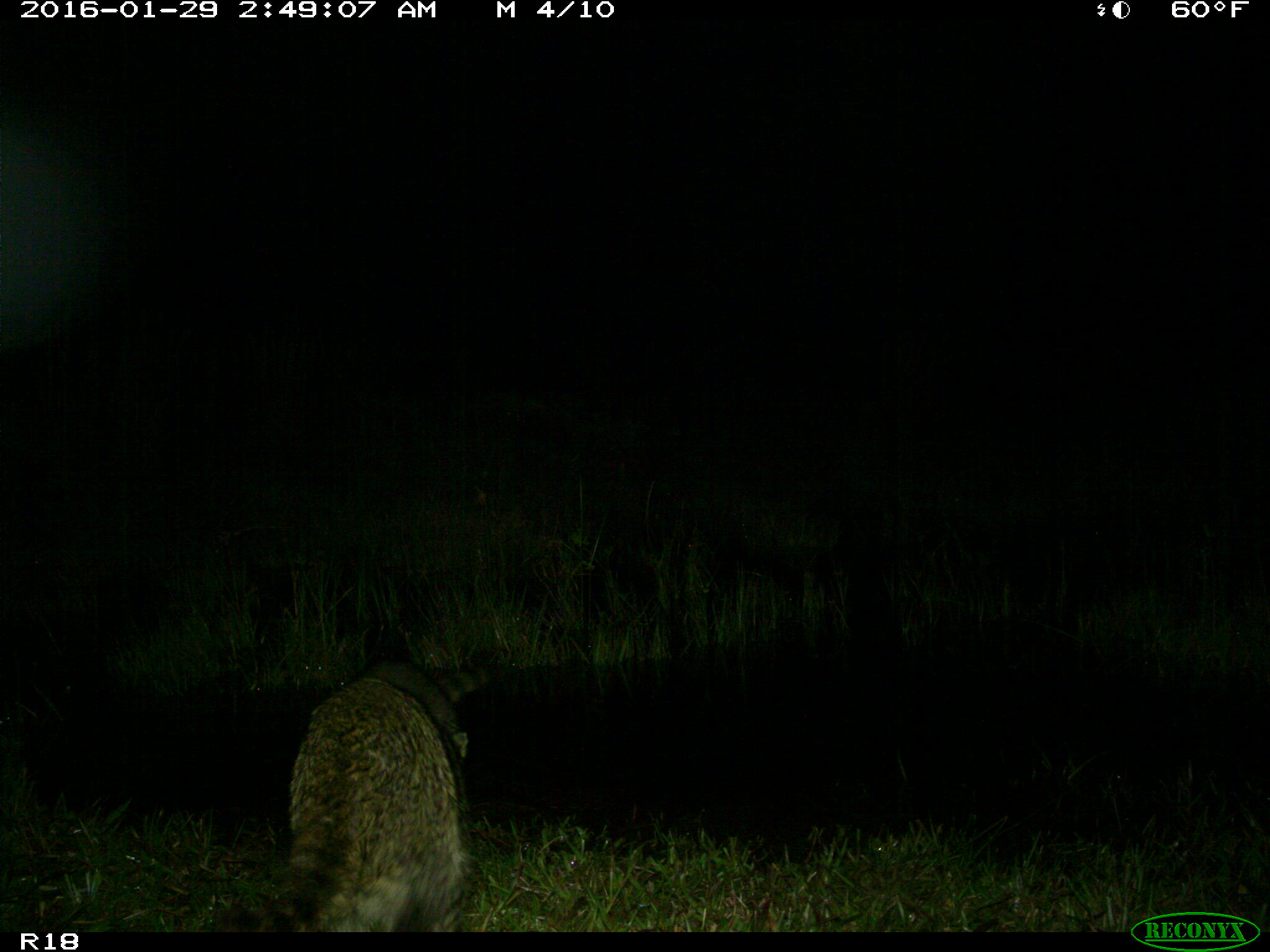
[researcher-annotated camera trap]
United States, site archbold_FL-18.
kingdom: Animalia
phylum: Chordata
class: Mammalia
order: Carnivora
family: Procyonidae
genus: Procyon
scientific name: Procyon lotor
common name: common raccoon